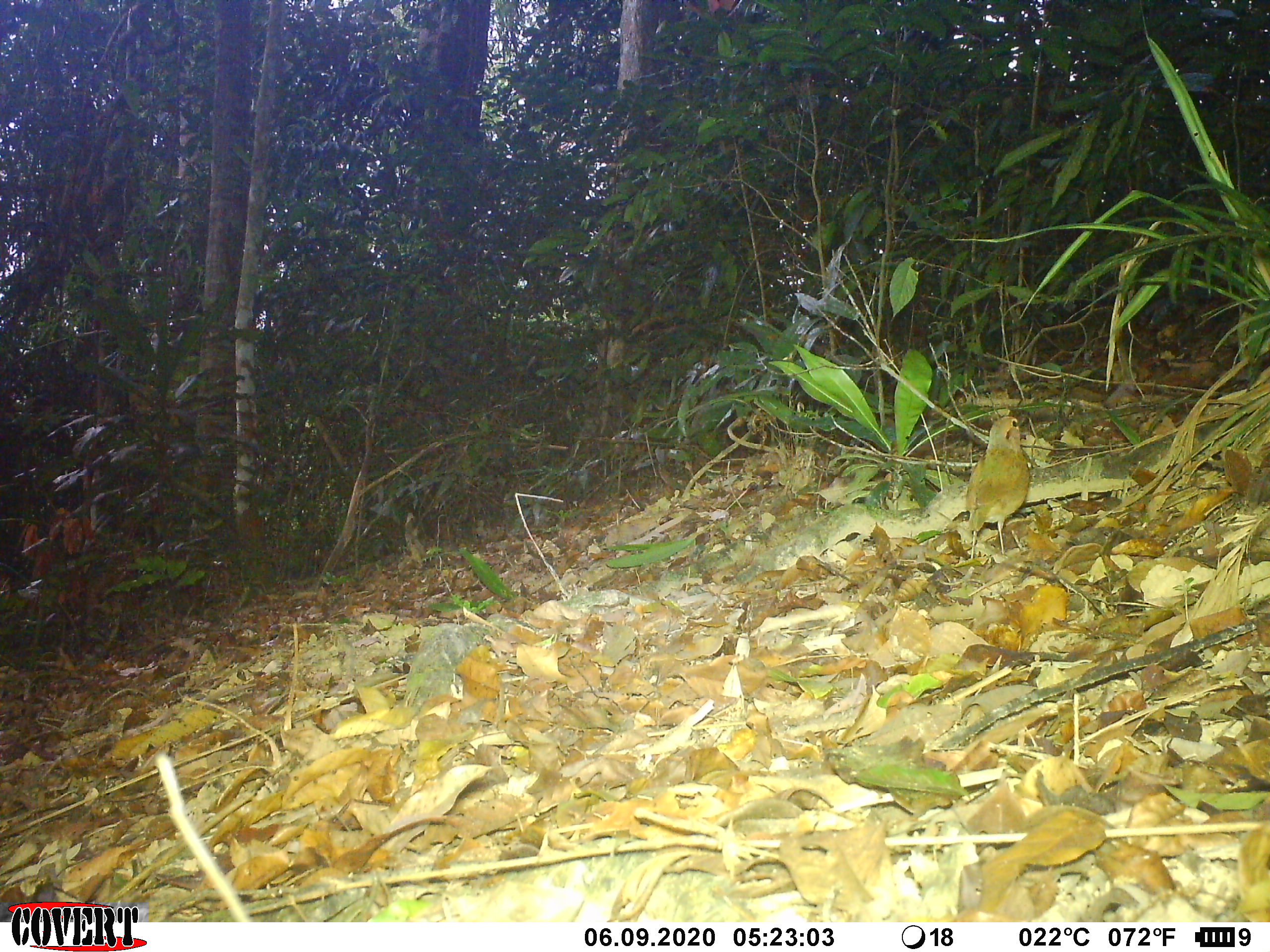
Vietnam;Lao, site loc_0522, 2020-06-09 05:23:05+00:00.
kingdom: Animalia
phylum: Chordata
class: Aves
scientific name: Aves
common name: bird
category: unidentified bird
Unidentified bird (bird) (Aves). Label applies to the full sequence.